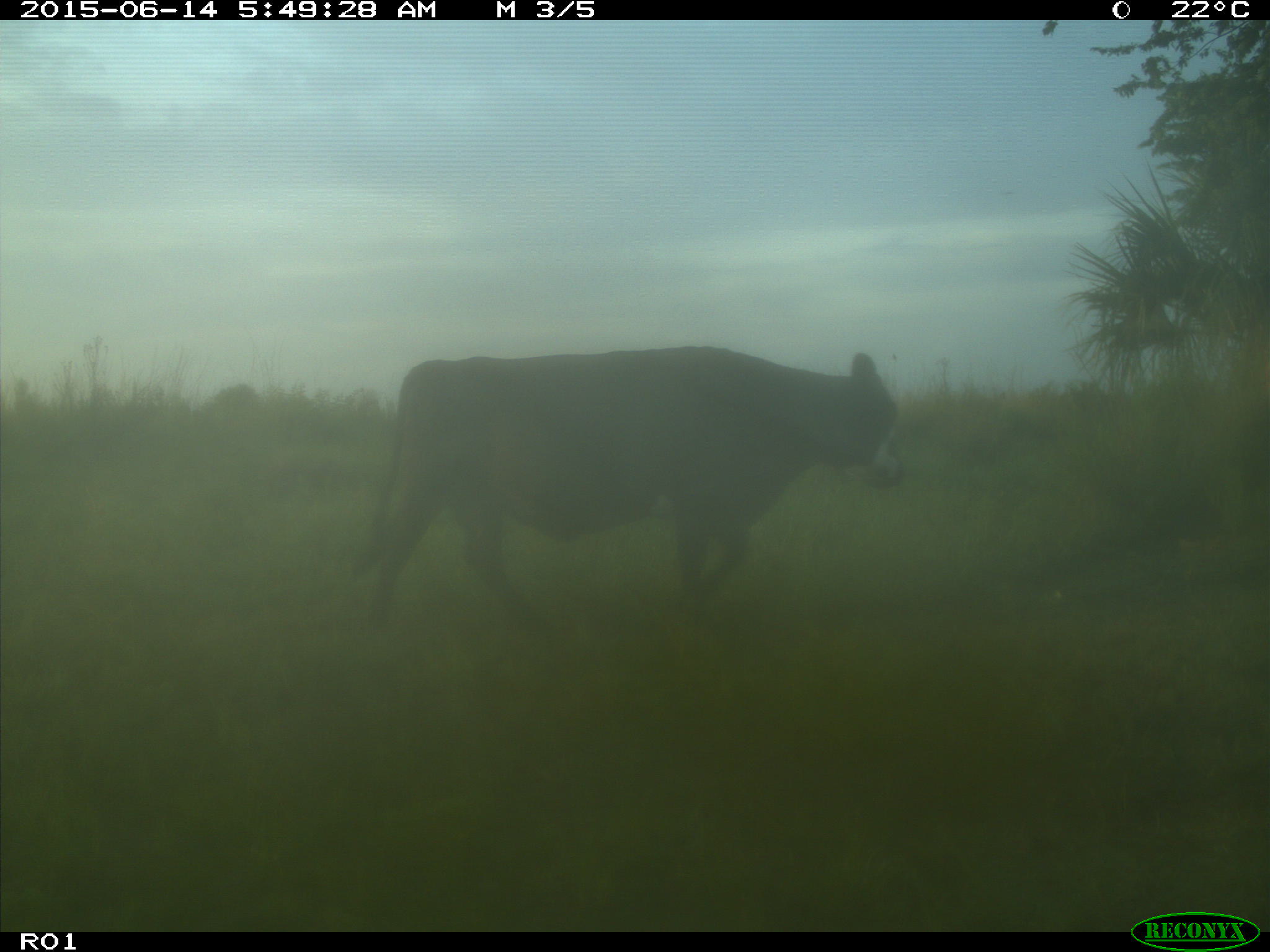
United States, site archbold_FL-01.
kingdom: Animalia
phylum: Chordata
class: Mammalia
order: Artiodactyla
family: Bovidae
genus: Bos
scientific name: Bos taurus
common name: domestic cow